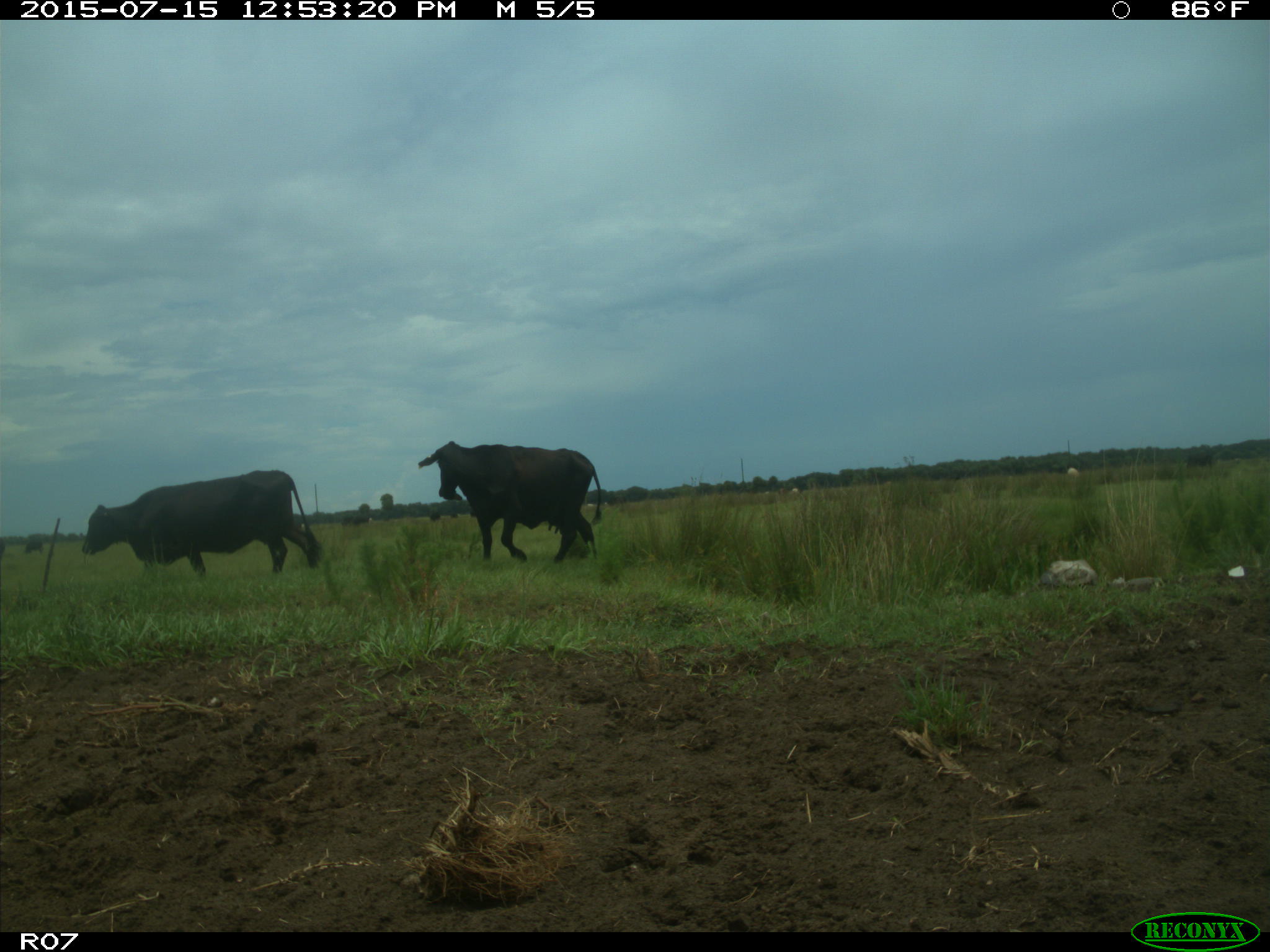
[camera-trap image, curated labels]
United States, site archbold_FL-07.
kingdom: Animalia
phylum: Chordata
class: Mammalia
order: Artiodactyla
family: Bovidae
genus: Bos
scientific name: Bos taurus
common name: domestic cow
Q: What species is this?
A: Bos taurus (domestic cow).